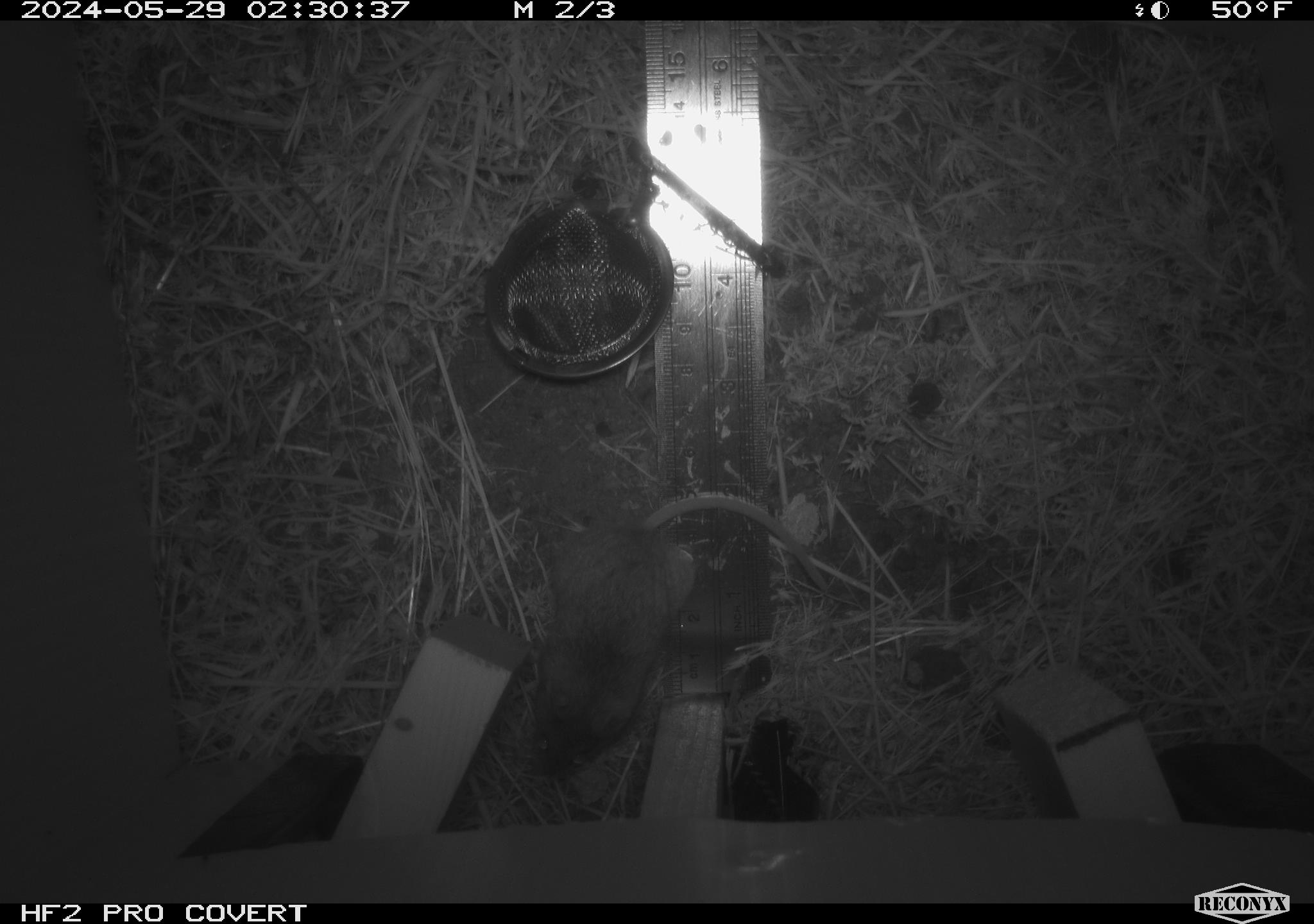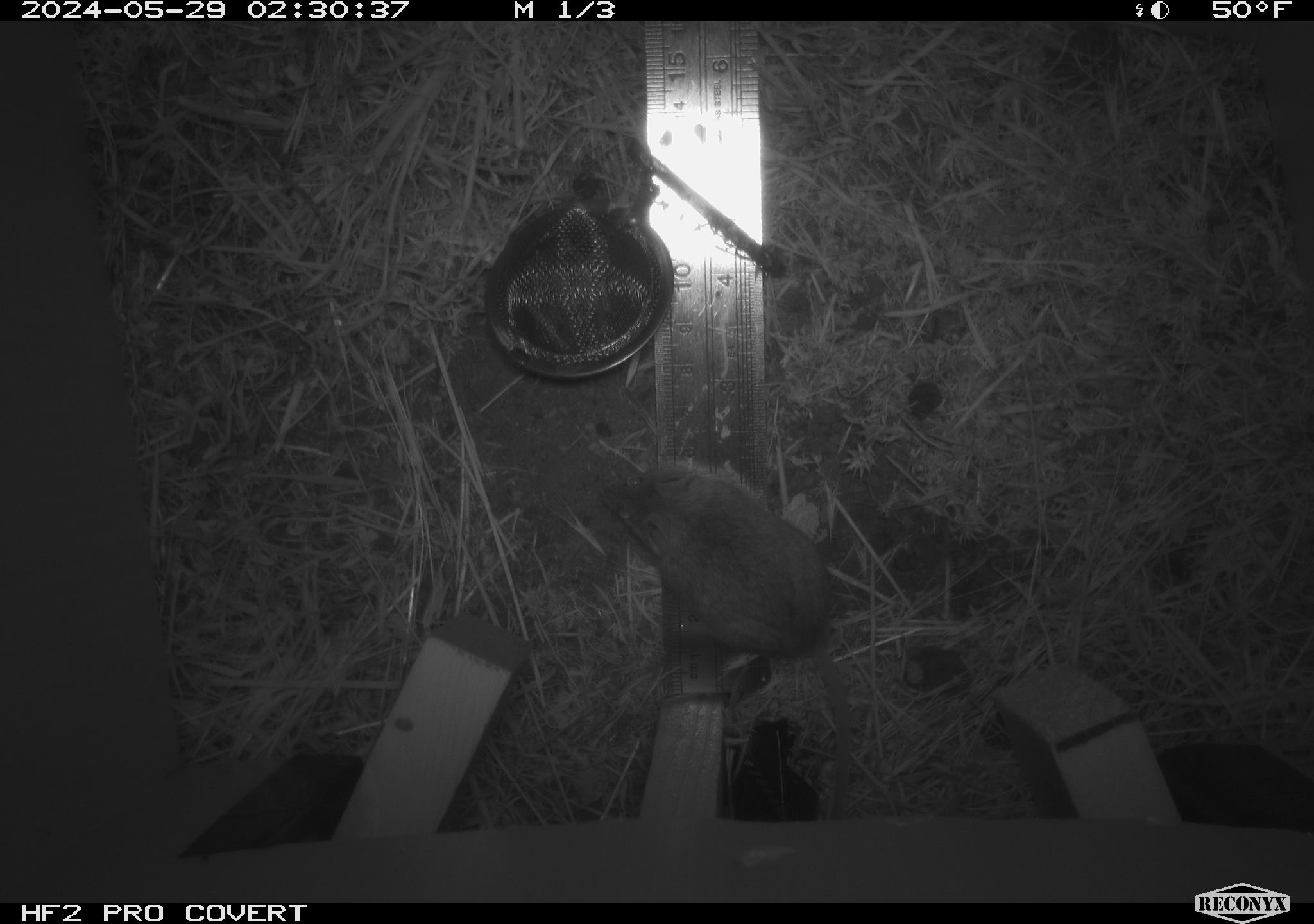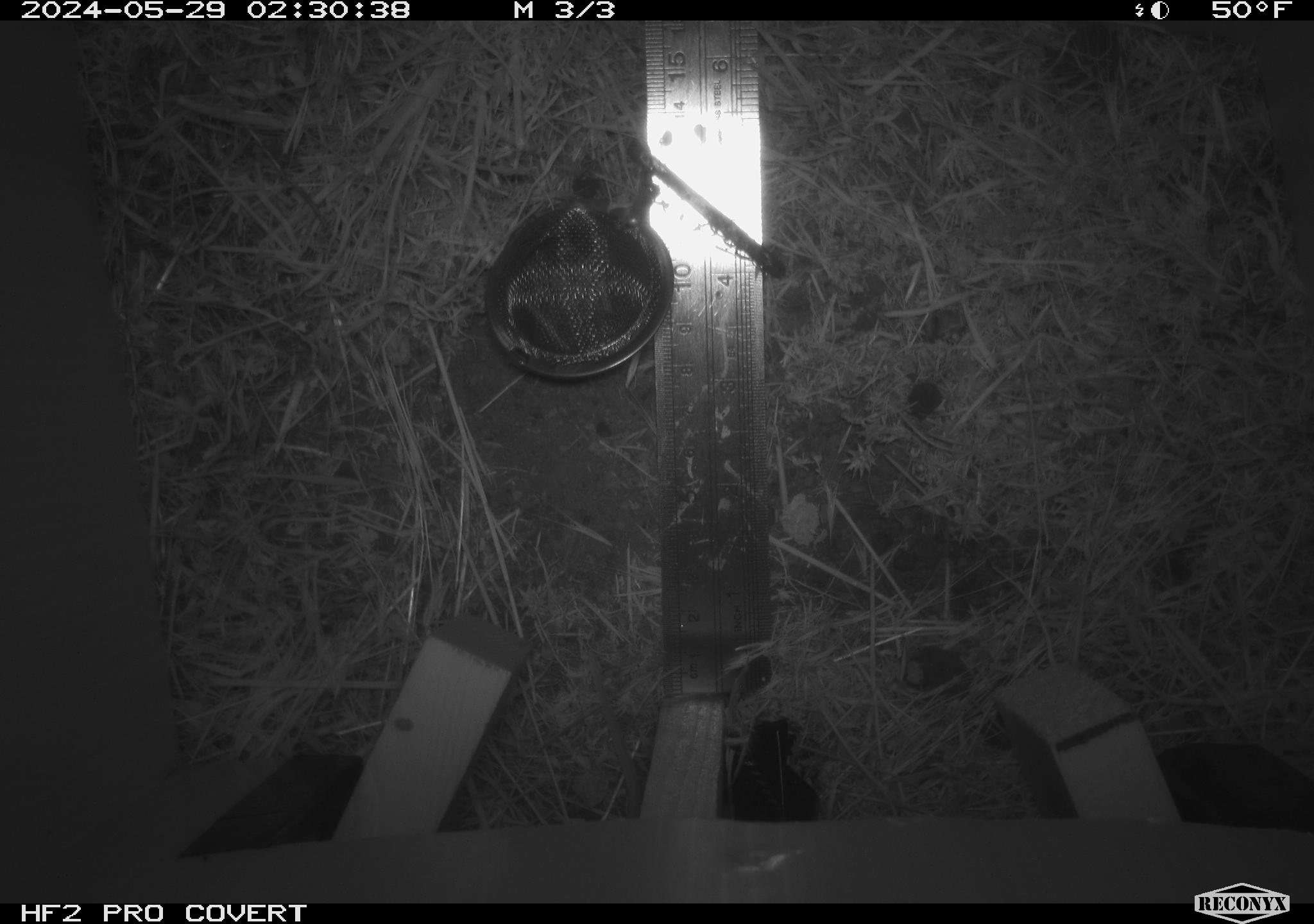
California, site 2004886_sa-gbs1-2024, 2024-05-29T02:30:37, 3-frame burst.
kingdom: Animalia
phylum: Chordata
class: Mammalia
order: Rodentia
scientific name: Rodentia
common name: mouse species